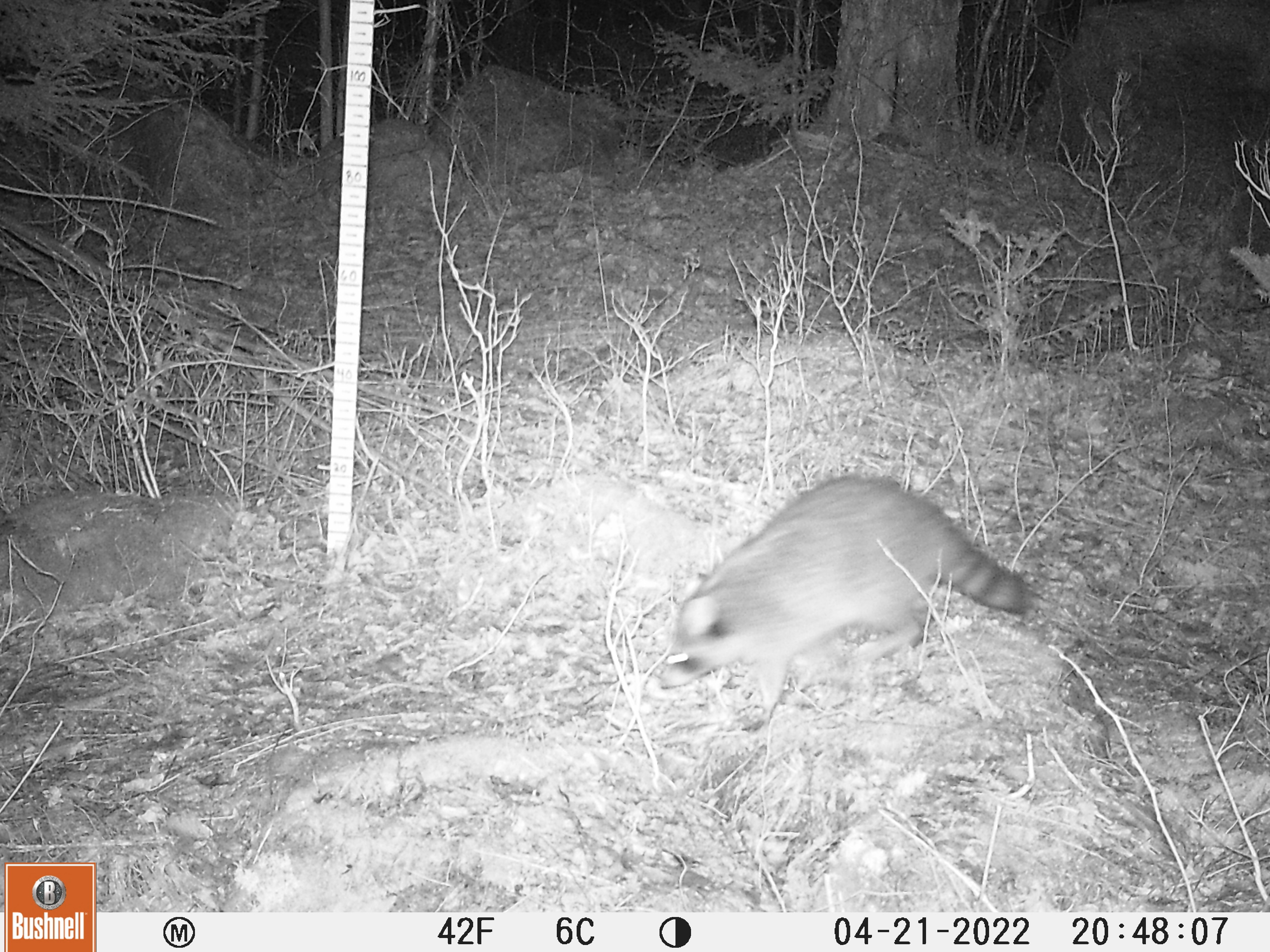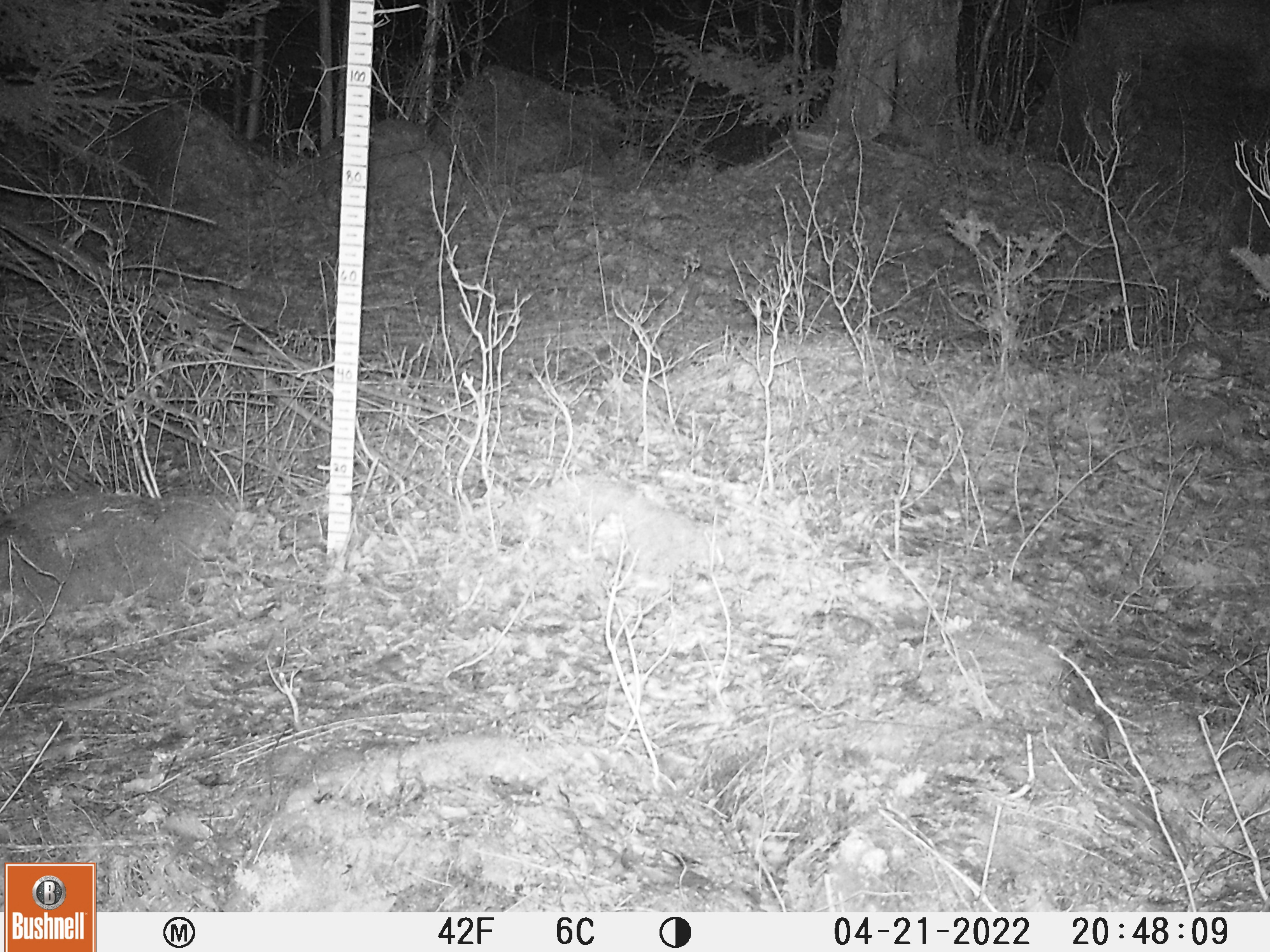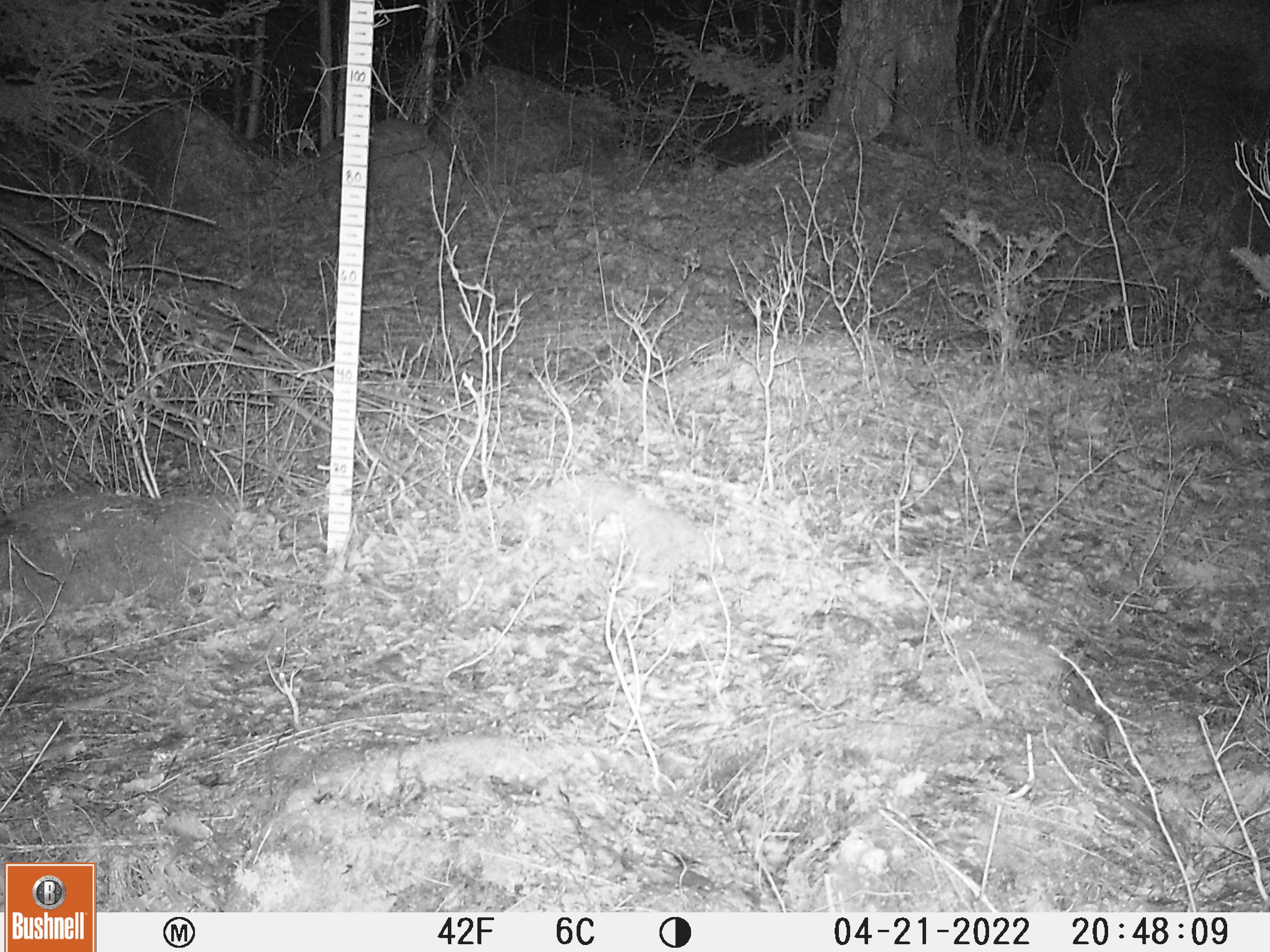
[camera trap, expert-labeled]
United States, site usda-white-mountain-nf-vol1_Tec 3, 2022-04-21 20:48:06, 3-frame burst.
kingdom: Animalia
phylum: Chordata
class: Mammalia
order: Carnivora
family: Procyonidae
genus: Procyon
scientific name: Procyon lotor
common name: raccoon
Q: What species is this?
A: Raccoon (Procyon lotor).